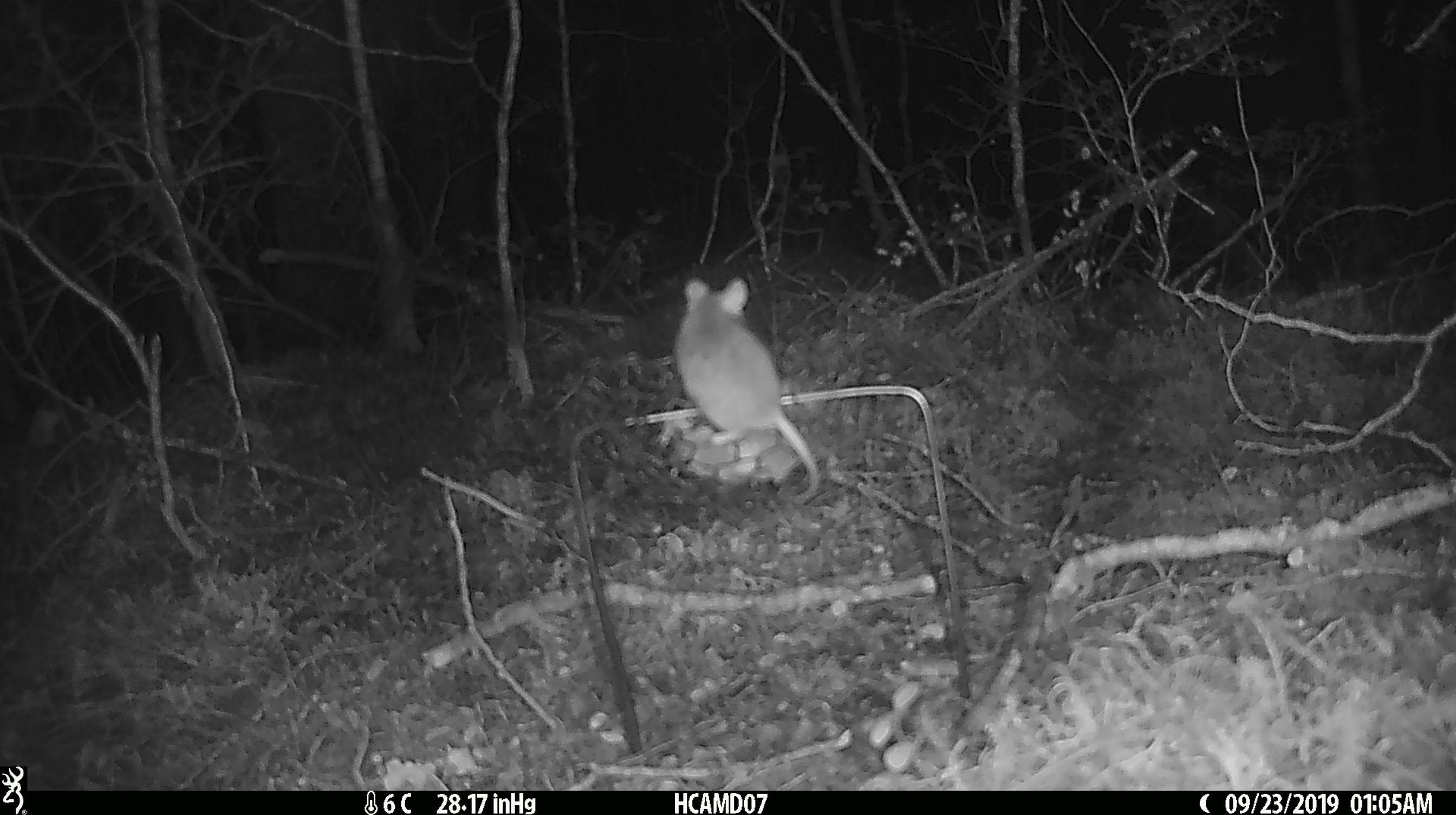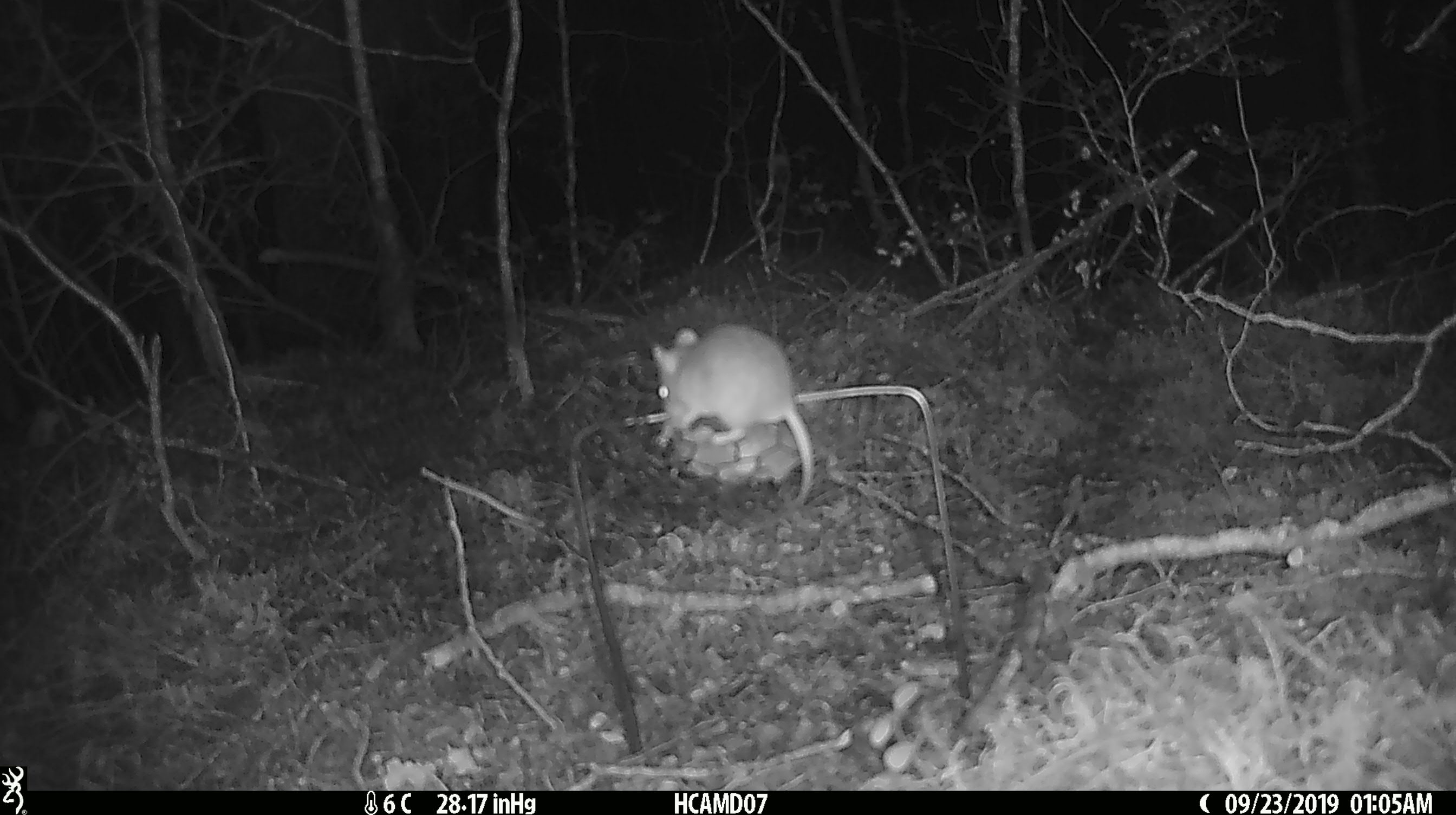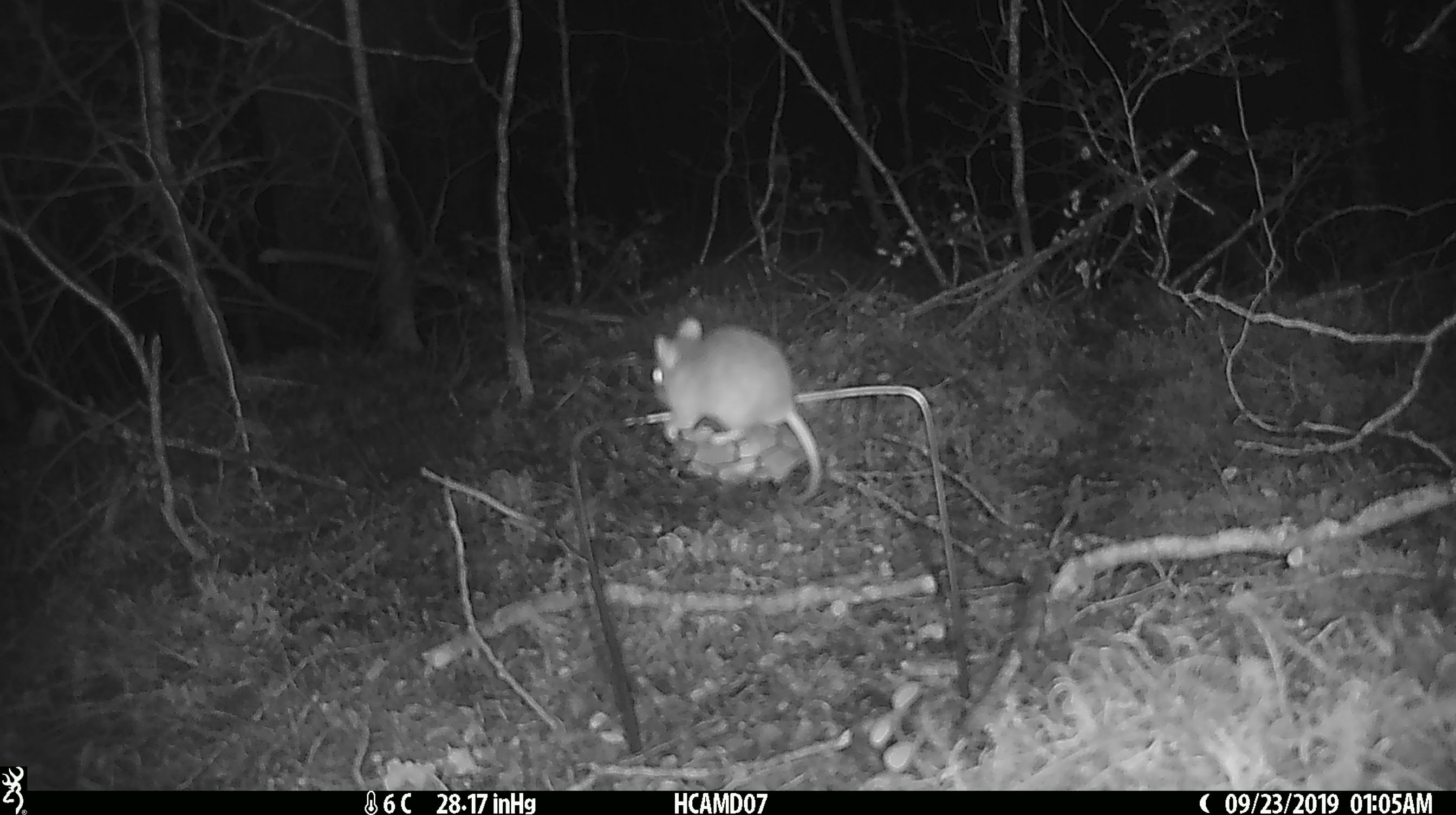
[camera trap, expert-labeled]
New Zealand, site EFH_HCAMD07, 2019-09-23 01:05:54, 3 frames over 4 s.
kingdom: Animalia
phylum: Chordata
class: Mammalia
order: Rodentia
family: Muridae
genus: Mus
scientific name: Mus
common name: mouse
Mouse (Mus).